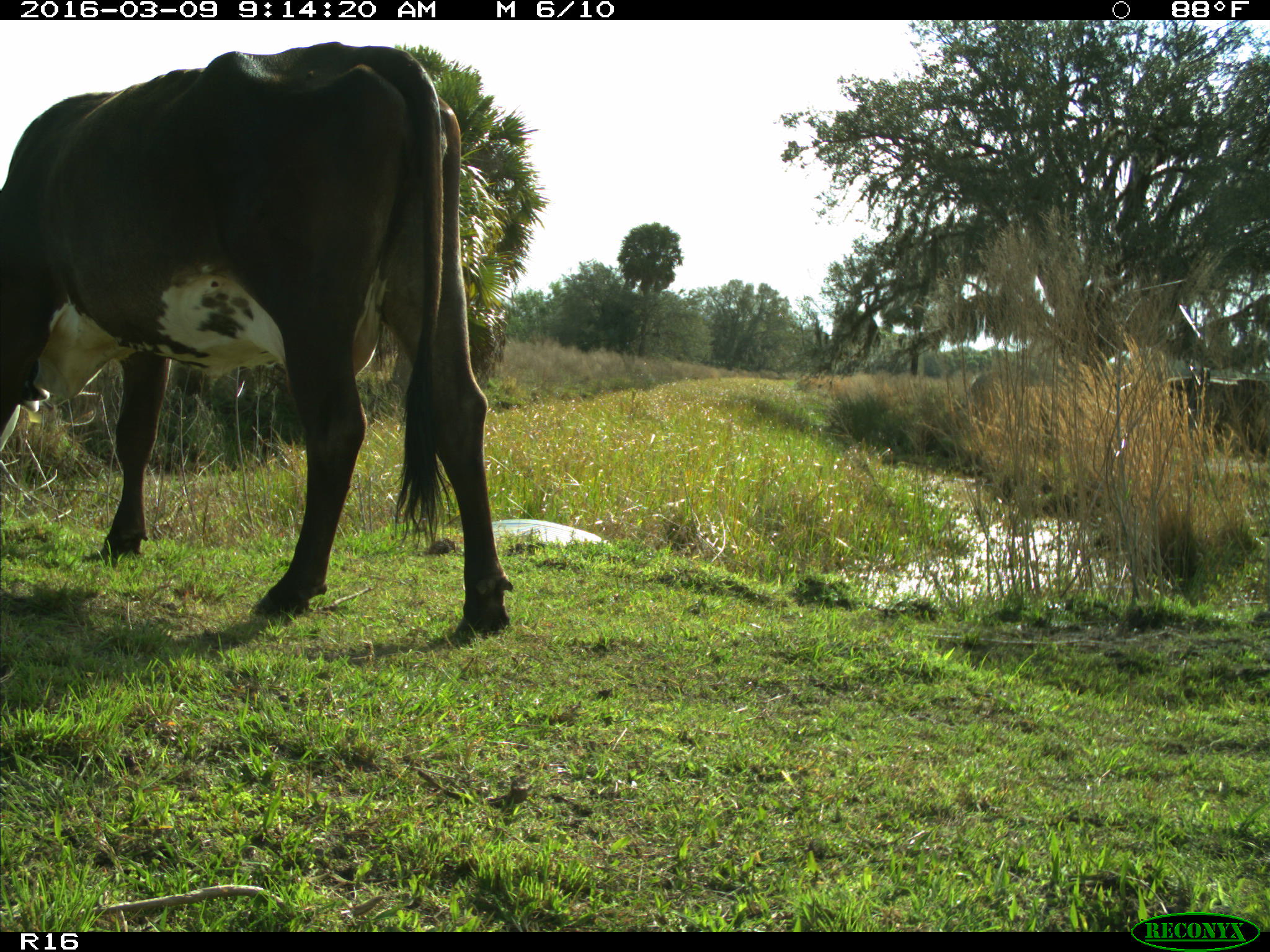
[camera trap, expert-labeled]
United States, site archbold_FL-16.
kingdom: Animalia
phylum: Chordata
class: Mammalia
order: Artiodactyla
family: Bovidae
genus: Bos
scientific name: Bos taurus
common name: domestic cow